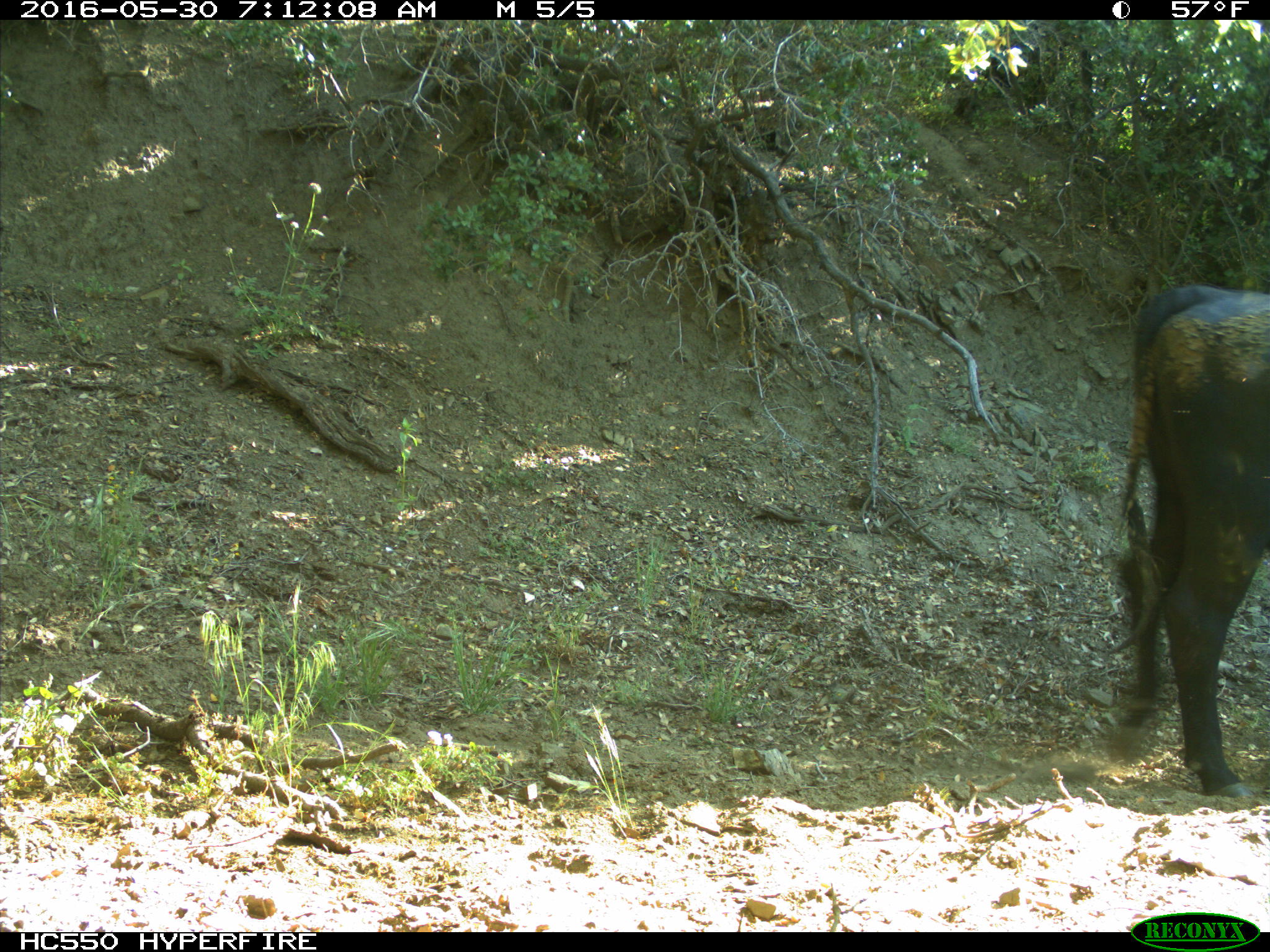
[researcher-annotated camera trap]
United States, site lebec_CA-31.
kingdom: Animalia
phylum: Chordata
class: Mammalia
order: Artiodactyla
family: Bovidae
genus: Bos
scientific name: Bos taurus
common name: domestic cow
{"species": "Bos taurus (domestic cow)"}